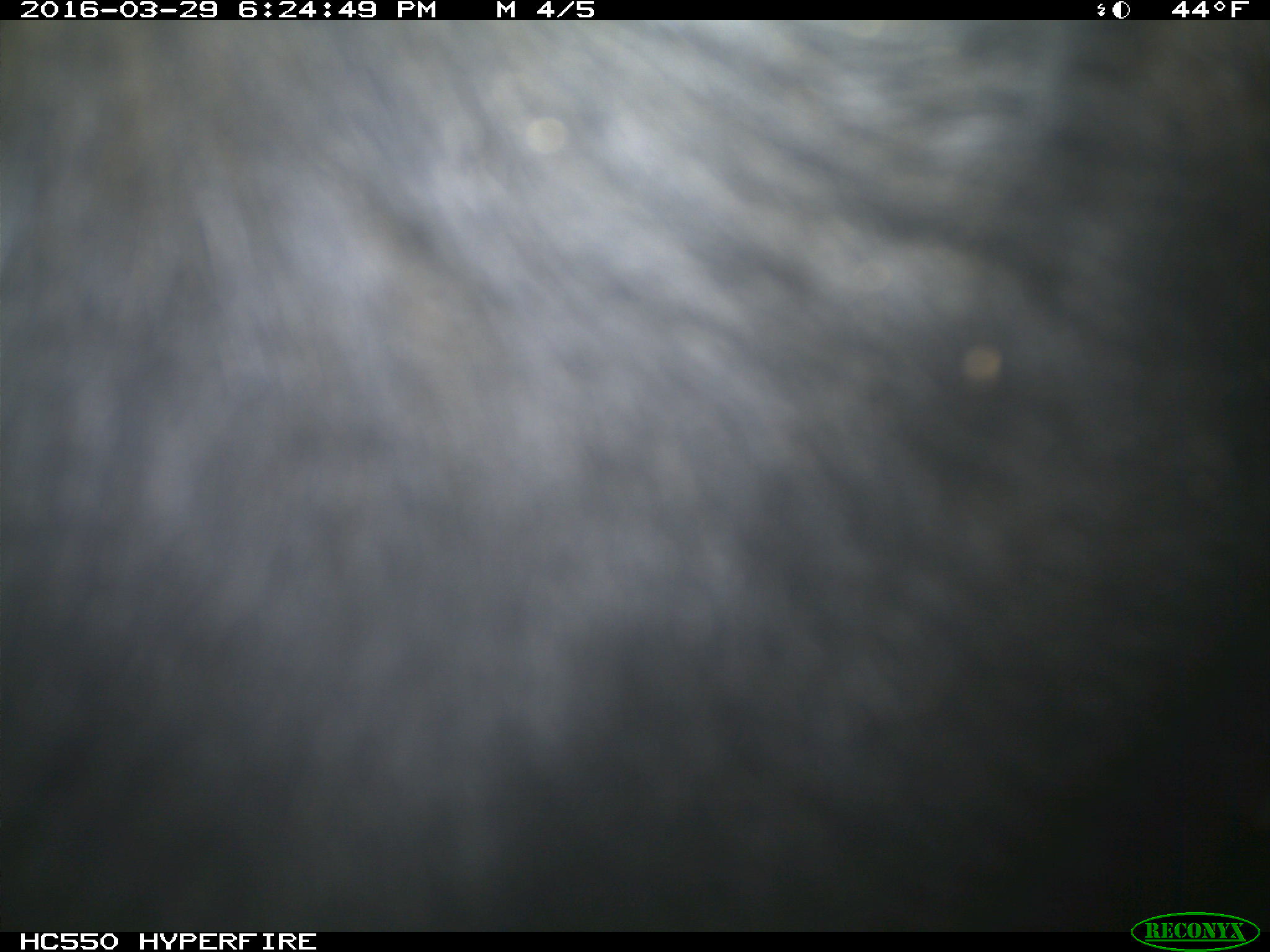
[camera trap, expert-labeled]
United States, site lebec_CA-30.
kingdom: Animalia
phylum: Chordata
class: Mammalia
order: Artiodactyla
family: Bovidae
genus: Bos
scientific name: Bos taurus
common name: domestic cow